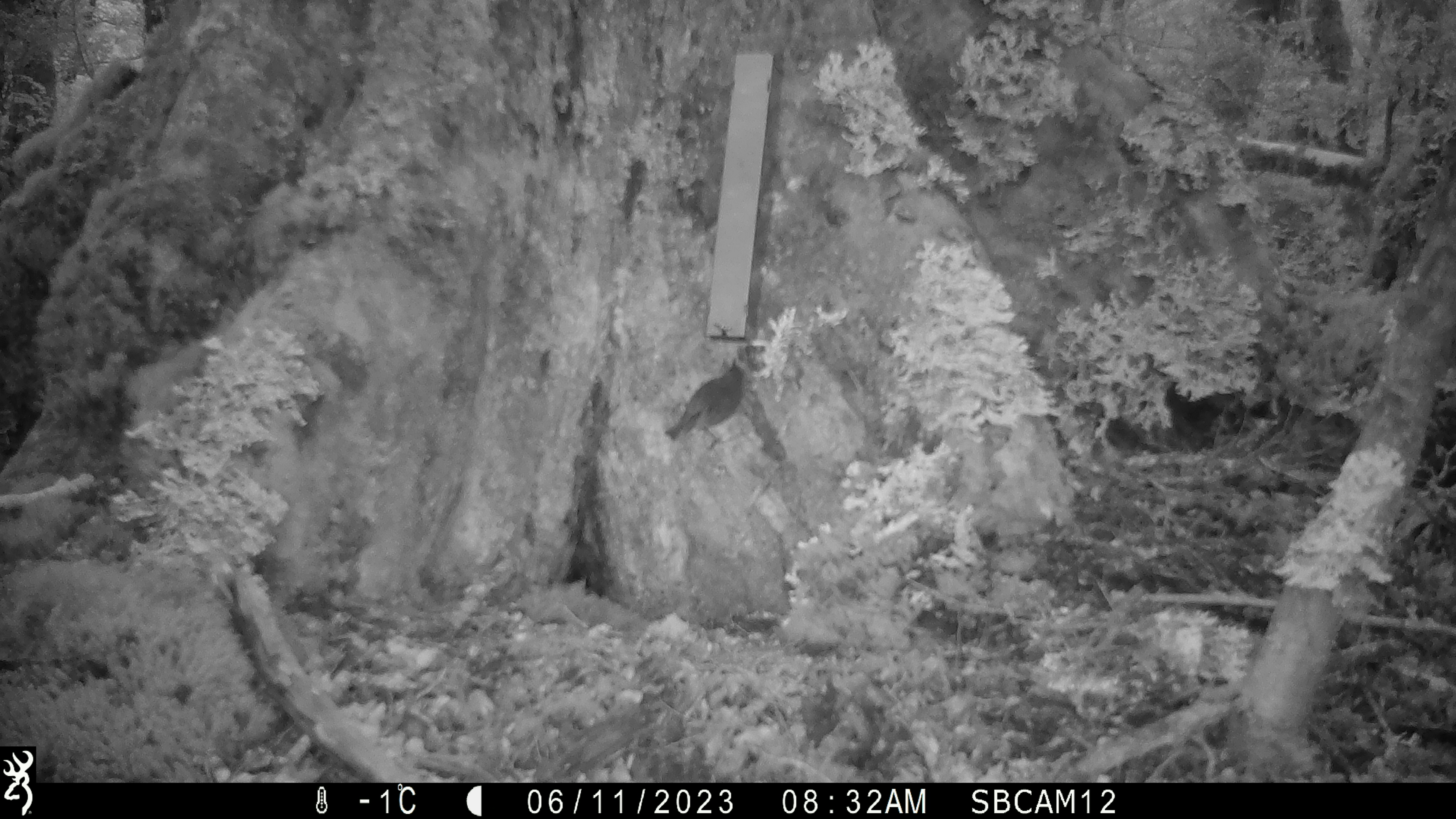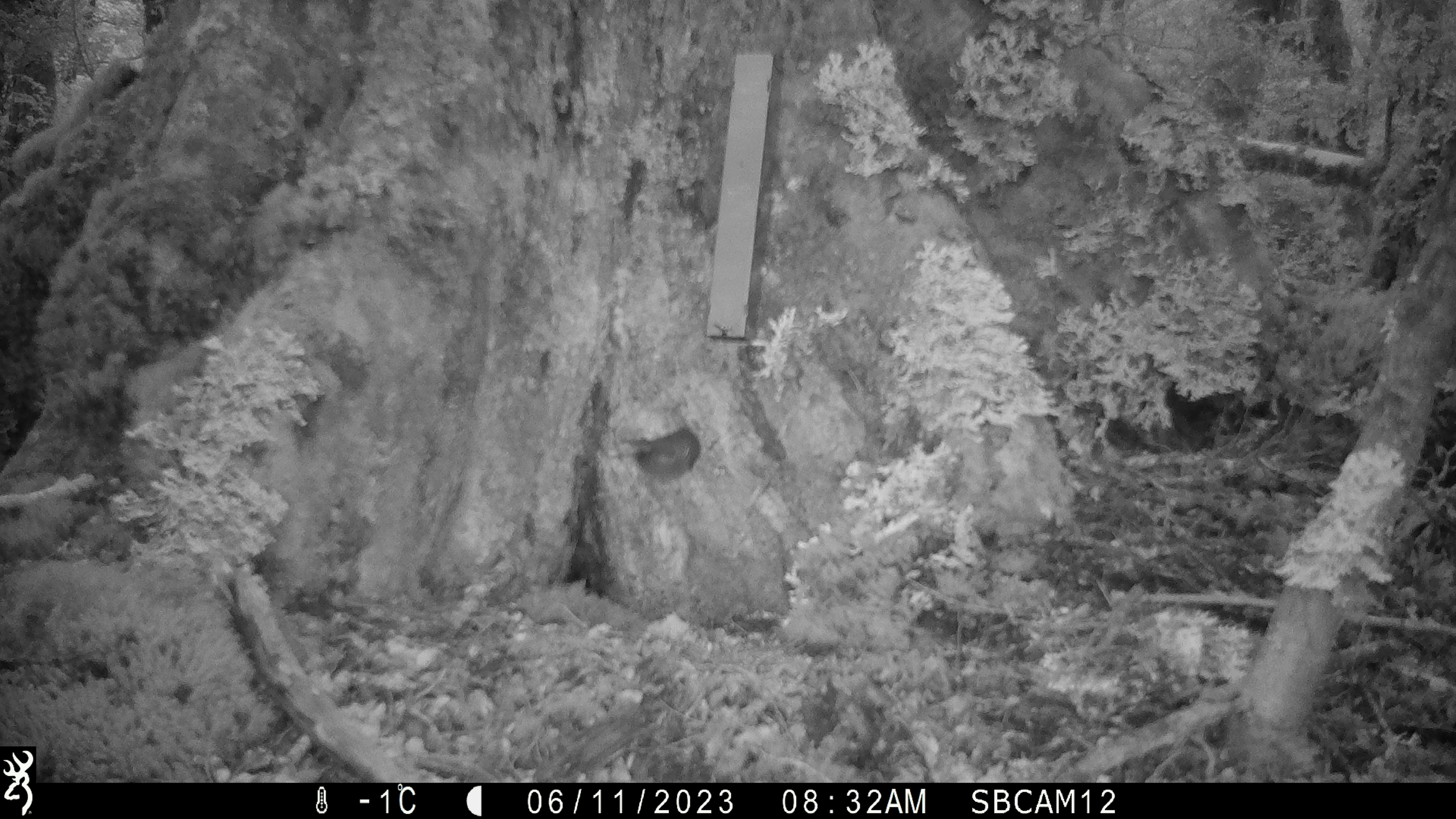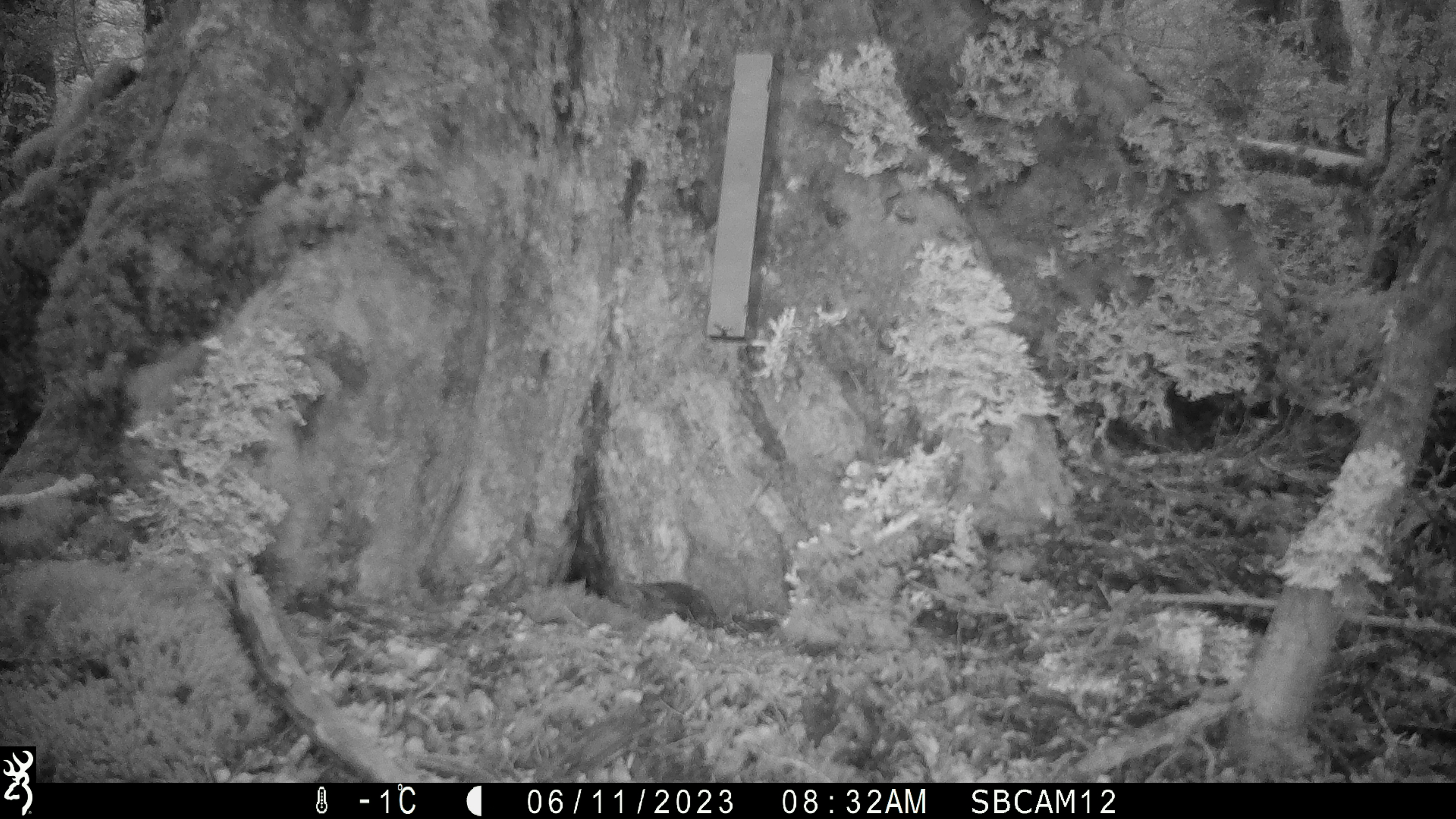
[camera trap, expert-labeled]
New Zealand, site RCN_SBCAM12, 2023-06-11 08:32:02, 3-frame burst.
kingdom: Animalia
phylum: Chordata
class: Aves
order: Passeriformes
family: Petroicidae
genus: Petroica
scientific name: Petroica australis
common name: new zealand robin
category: robin